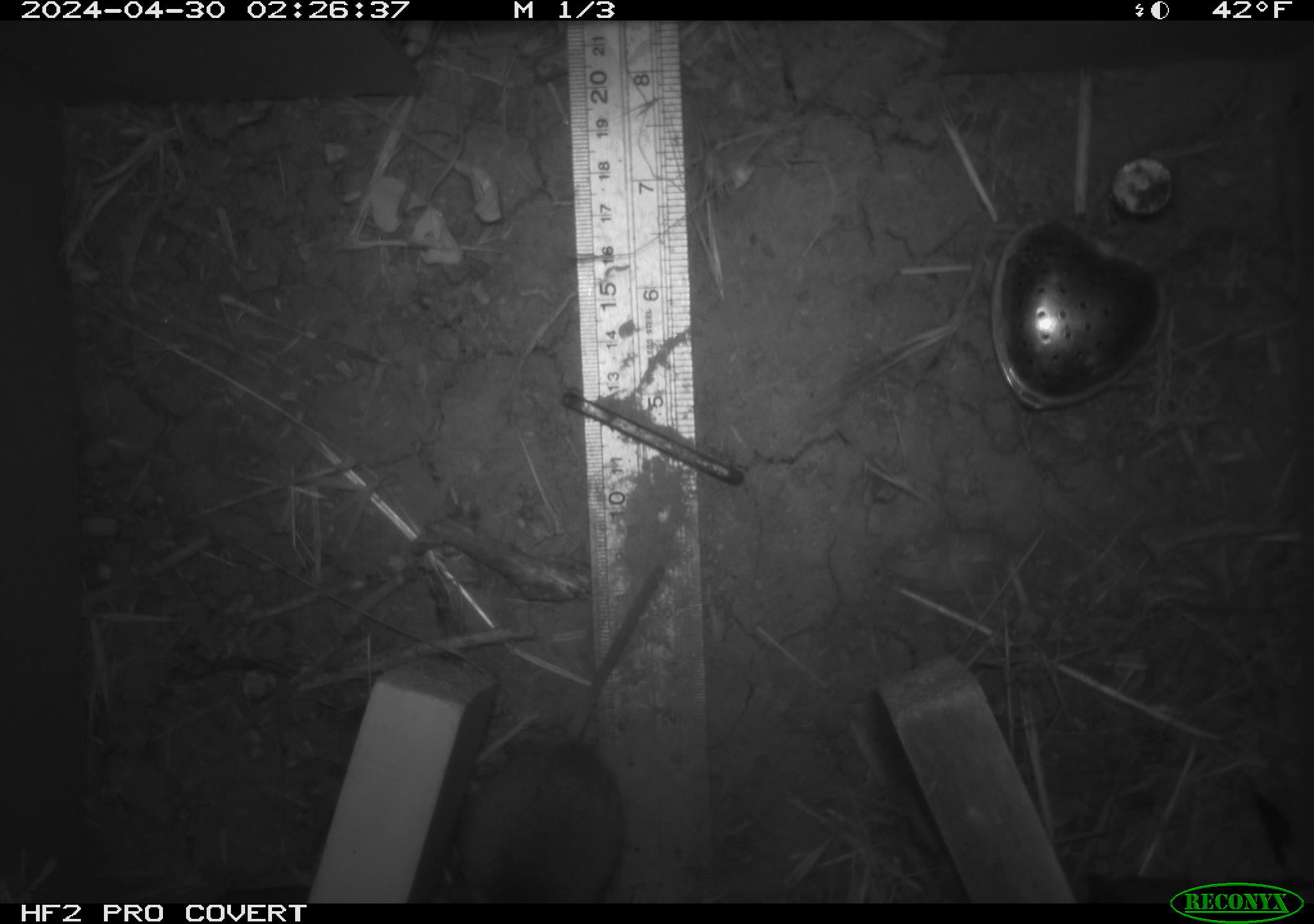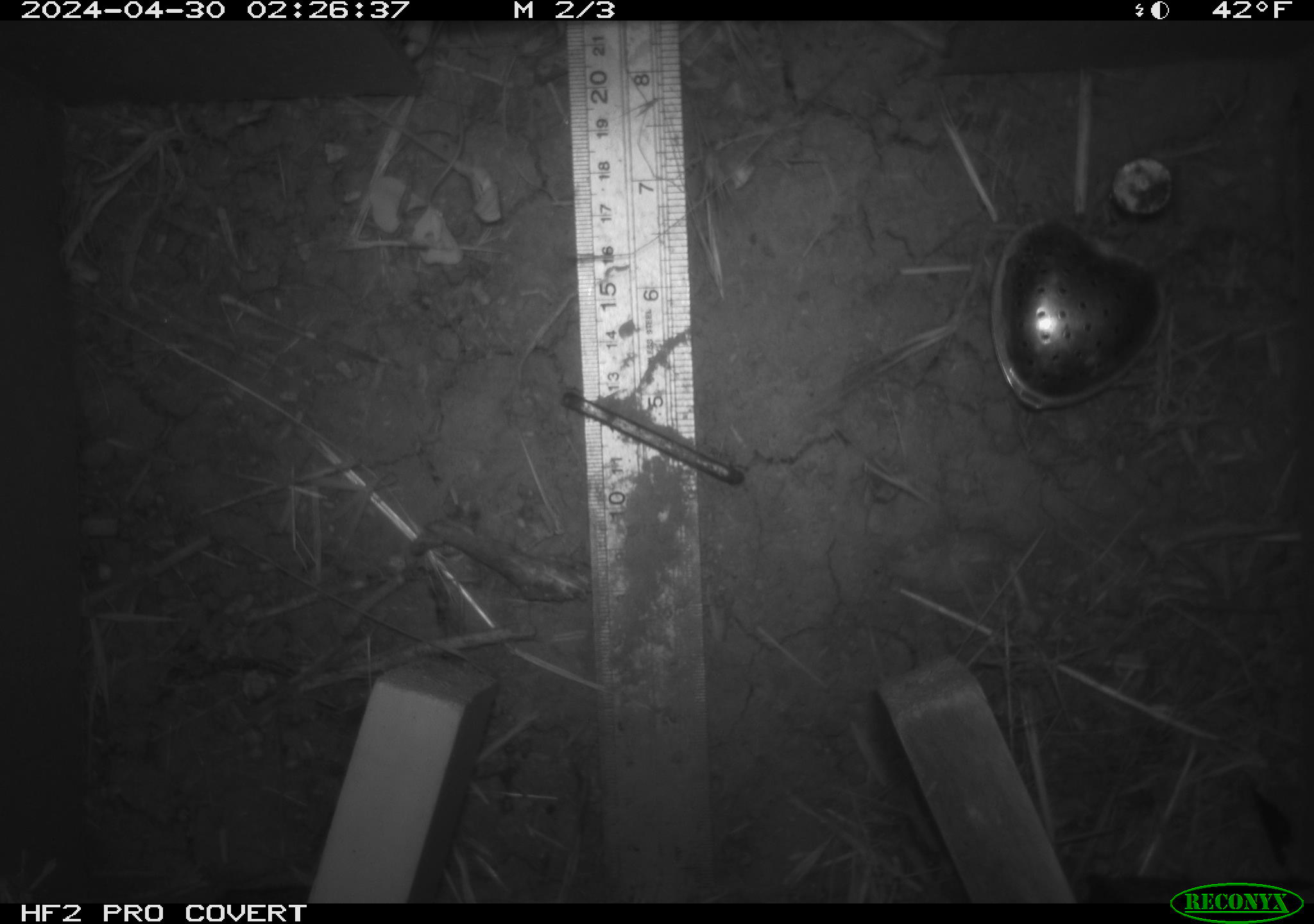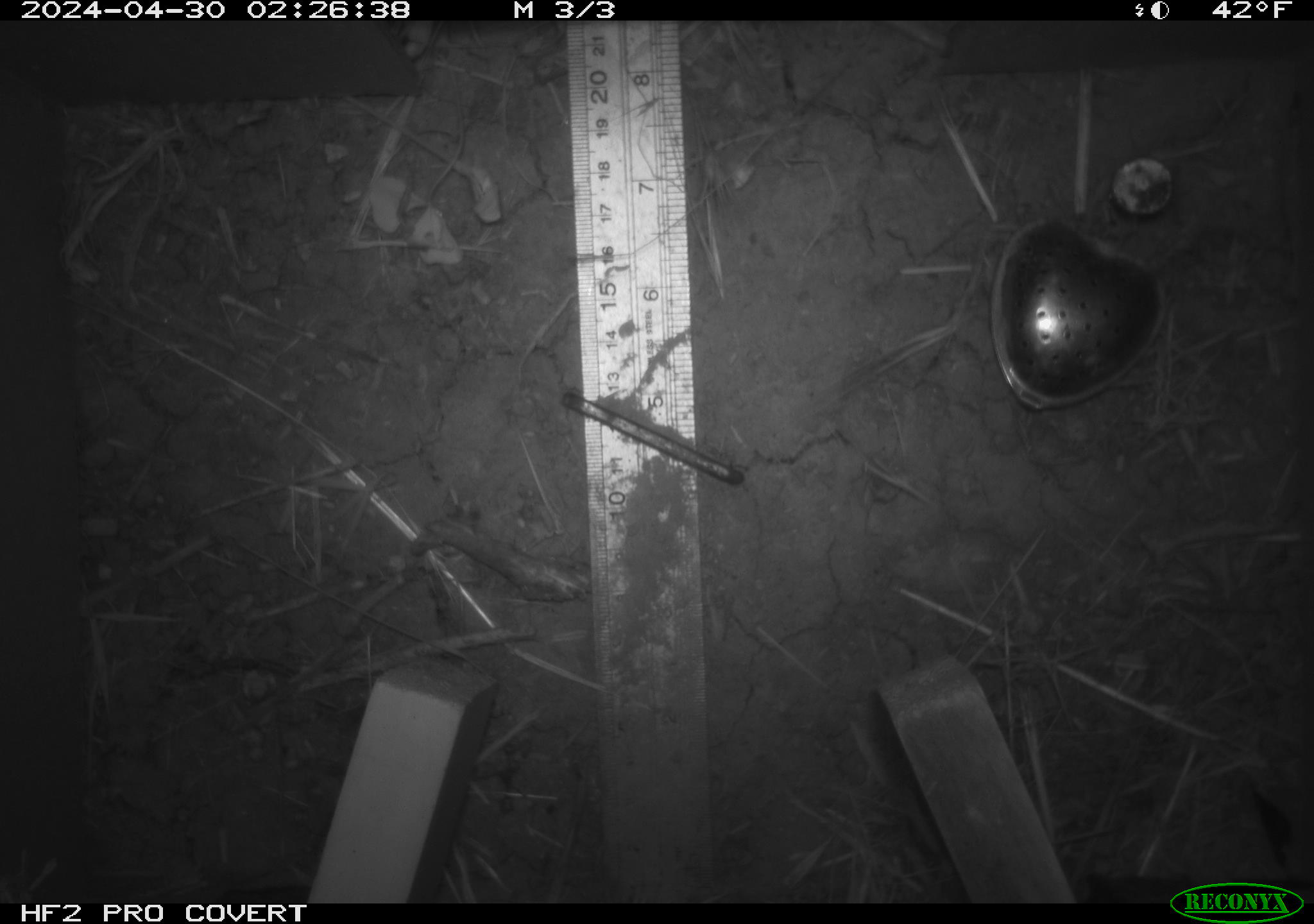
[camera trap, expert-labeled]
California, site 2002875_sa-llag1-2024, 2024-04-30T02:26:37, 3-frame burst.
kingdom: Animalia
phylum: Chordata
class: Mammalia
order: Rodentia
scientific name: Rodentia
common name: mouse species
Mouse species (Rodentia).